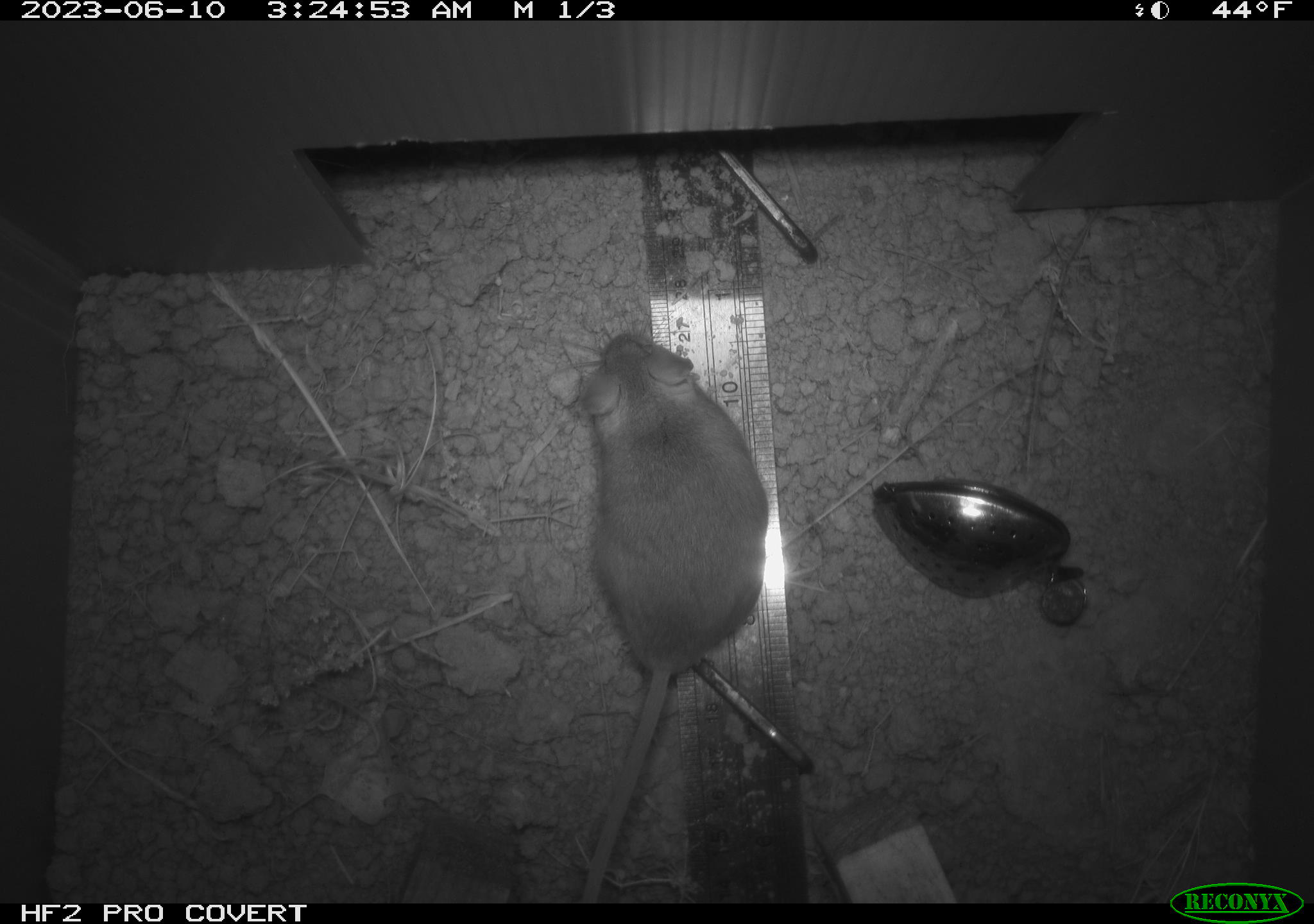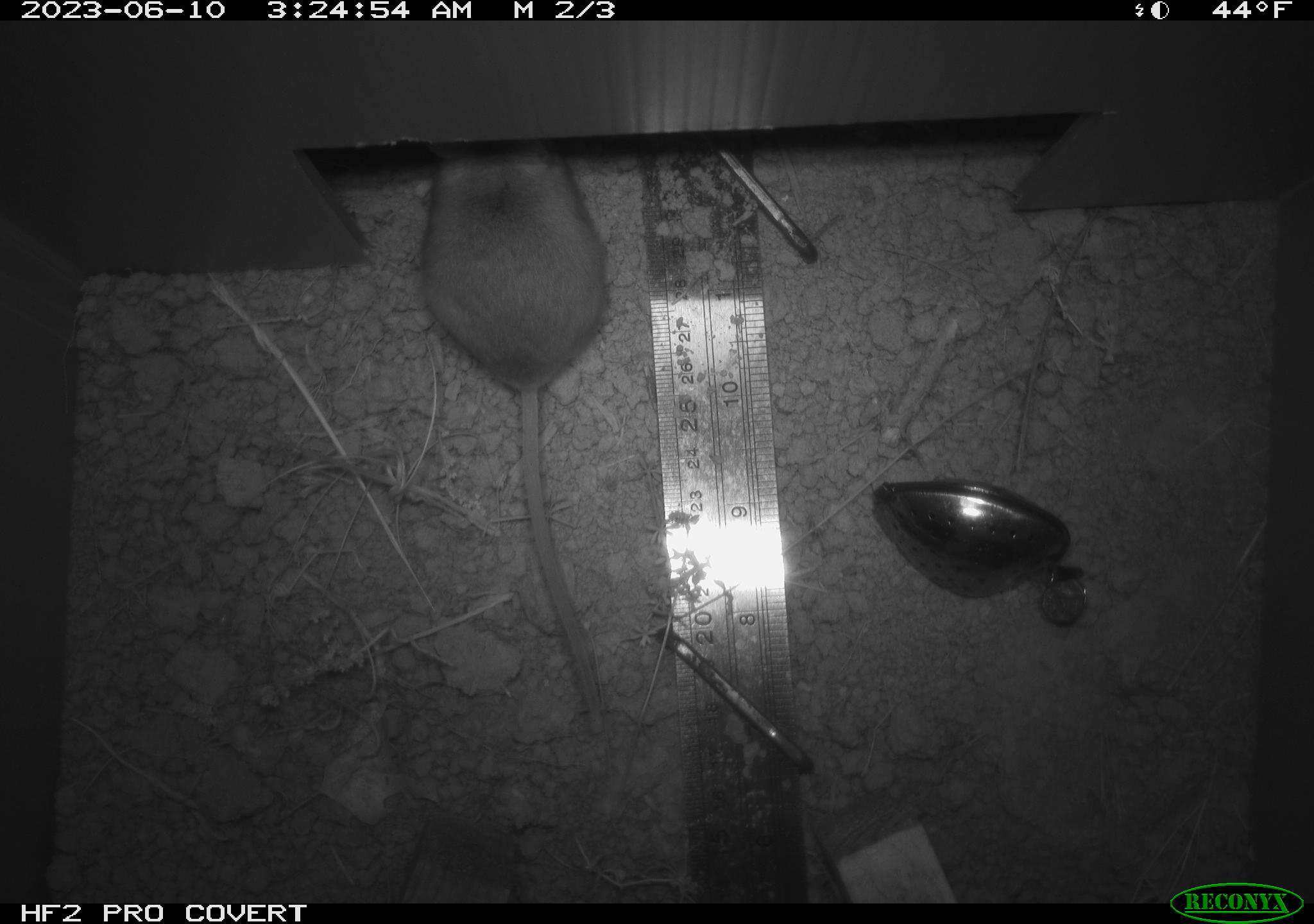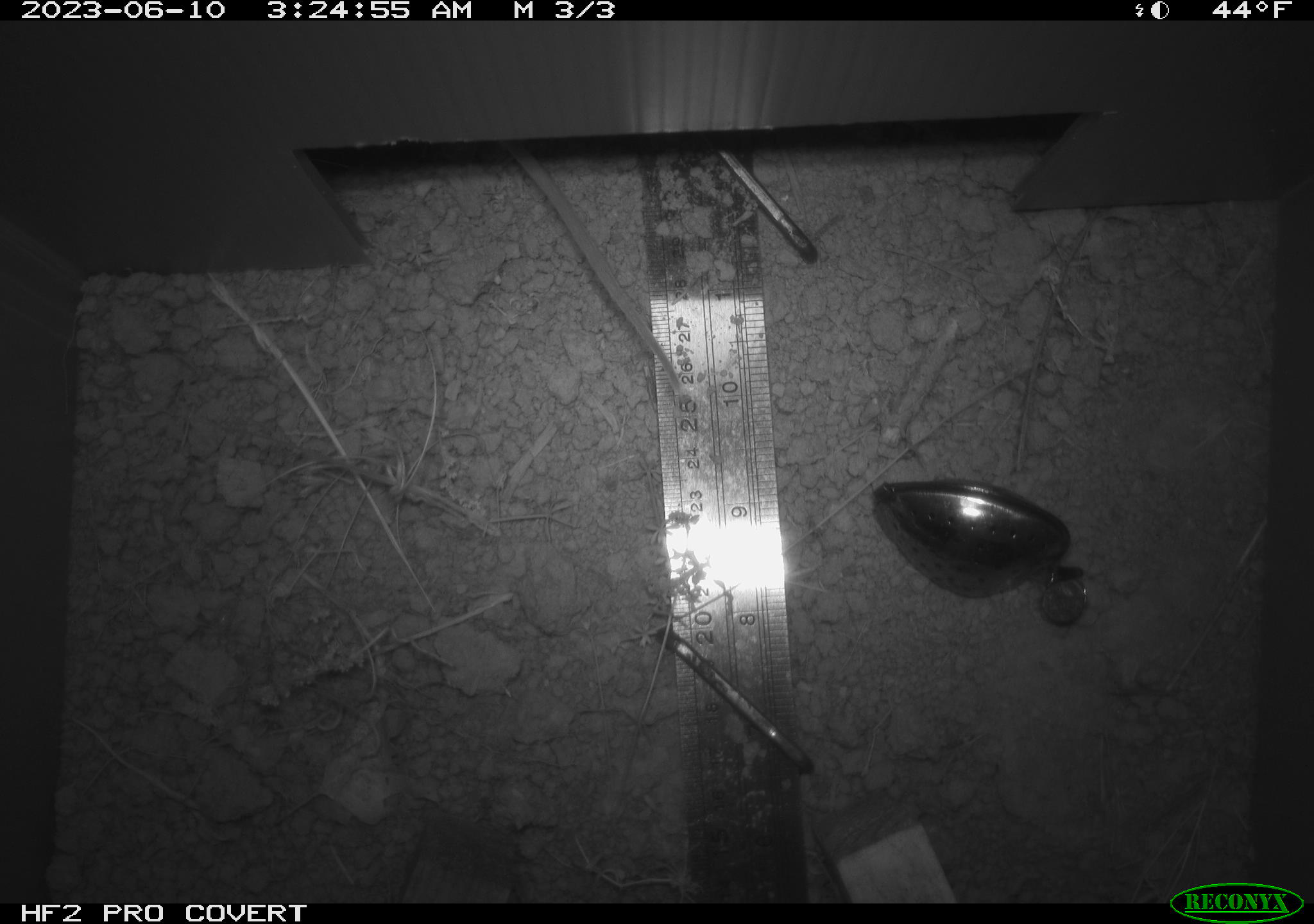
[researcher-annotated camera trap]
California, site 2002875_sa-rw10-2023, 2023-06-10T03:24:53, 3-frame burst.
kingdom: Animalia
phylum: Chordata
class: Mammalia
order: Rodentia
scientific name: Rodentia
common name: mouse species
Mouse species (Rodentia).